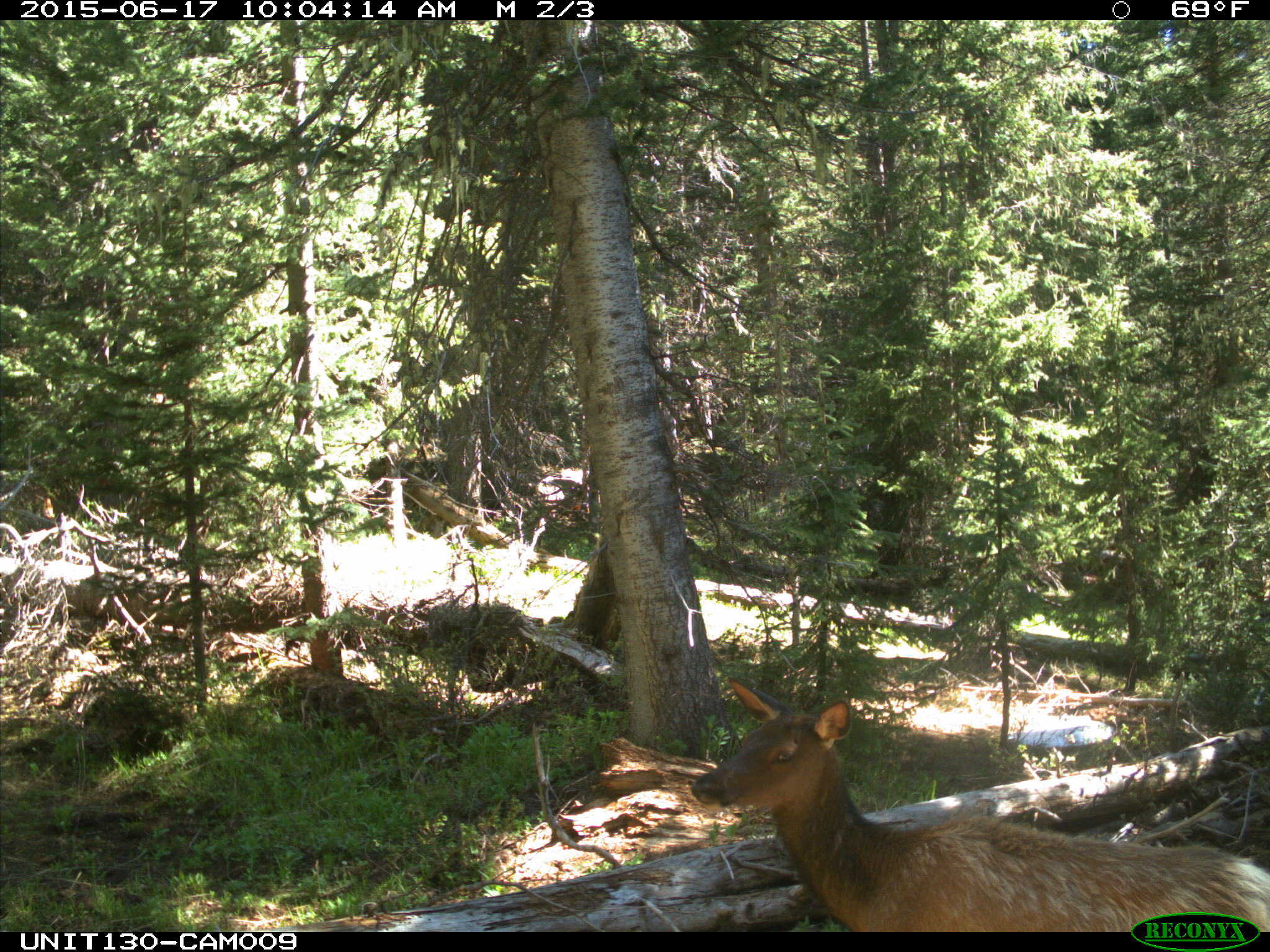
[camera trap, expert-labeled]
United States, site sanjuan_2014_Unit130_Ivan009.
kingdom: Animalia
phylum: Chordata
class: Mammalia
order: Artiodactyla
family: Cervidae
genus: Cervus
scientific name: Cervus elaphus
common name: red deer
Cervus elaphus (red deer).